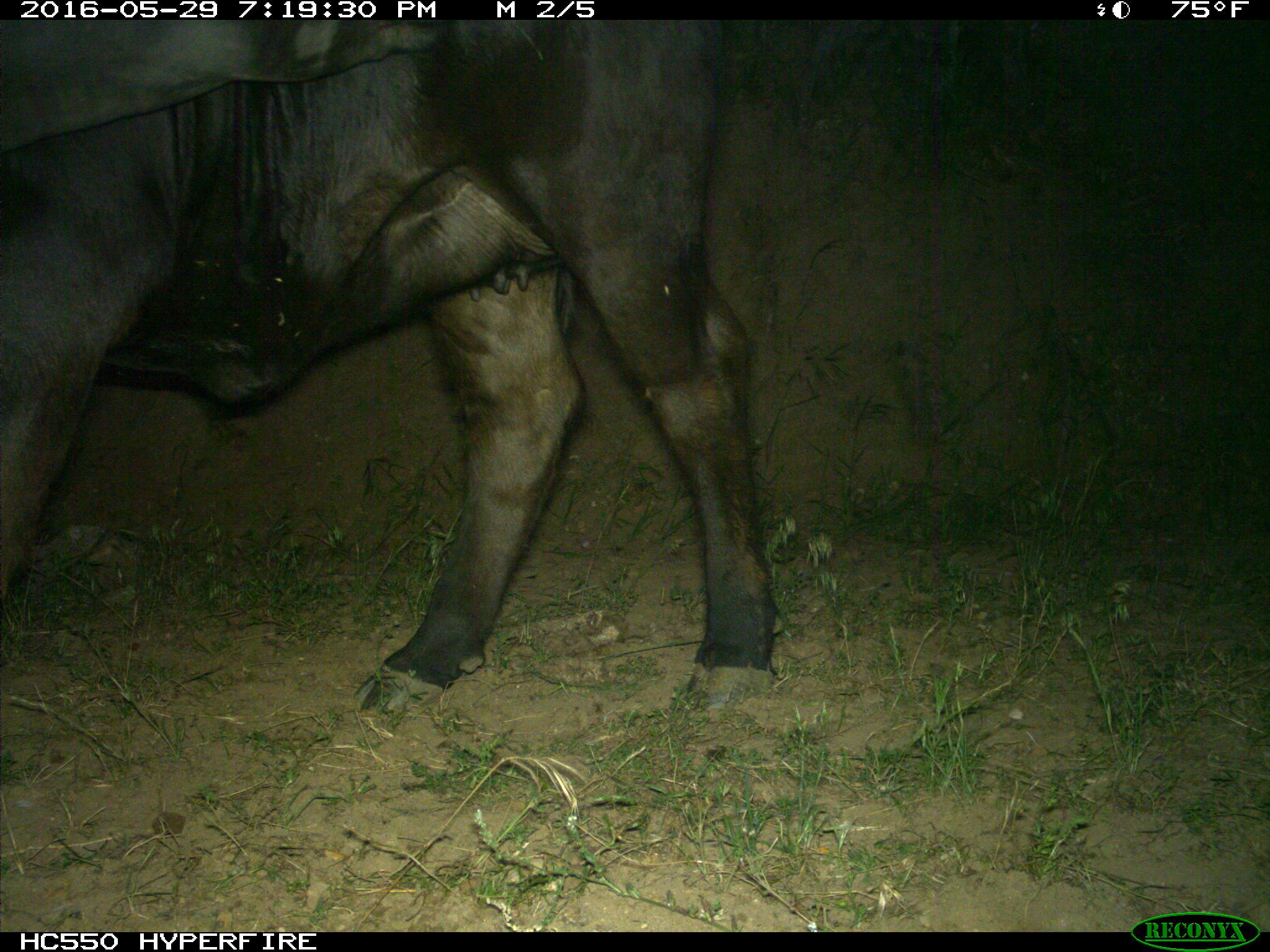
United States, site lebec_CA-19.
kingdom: Animalia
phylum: Chordata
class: Mammalia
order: Artiodactyla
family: Bovidae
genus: Bos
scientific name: Bos taurus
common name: domestic cow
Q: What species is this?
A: Bos taurus (domestic cow).